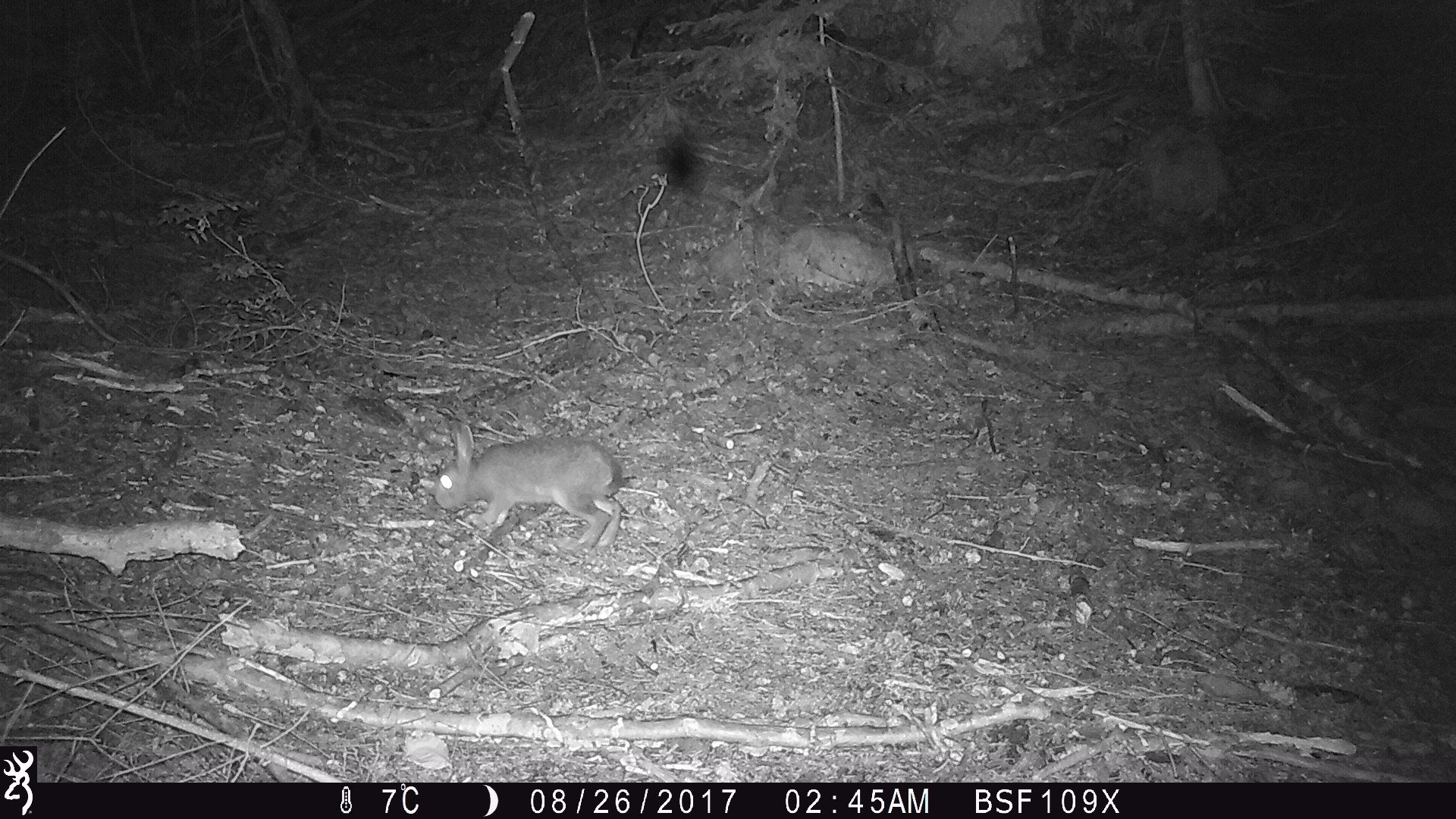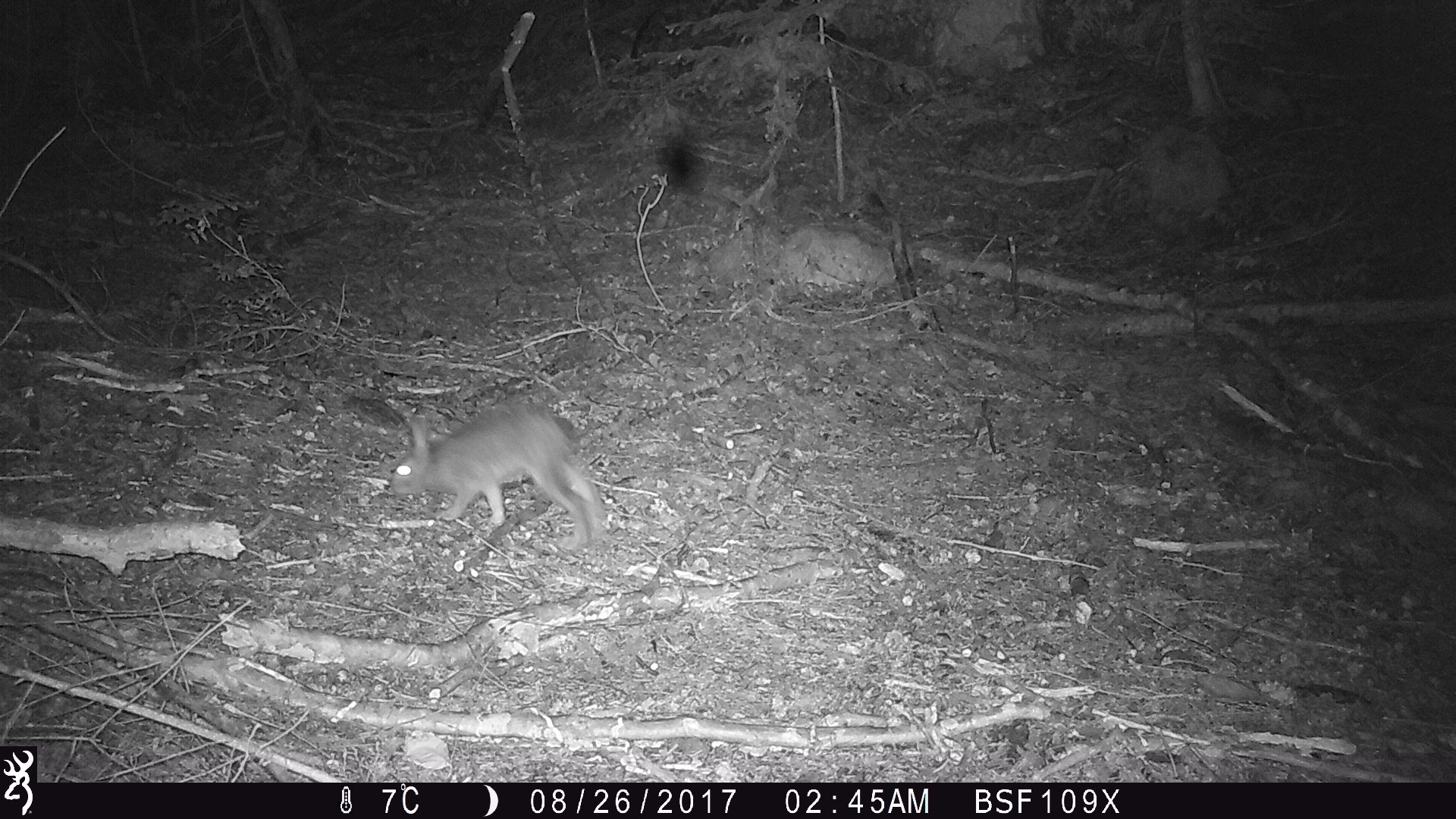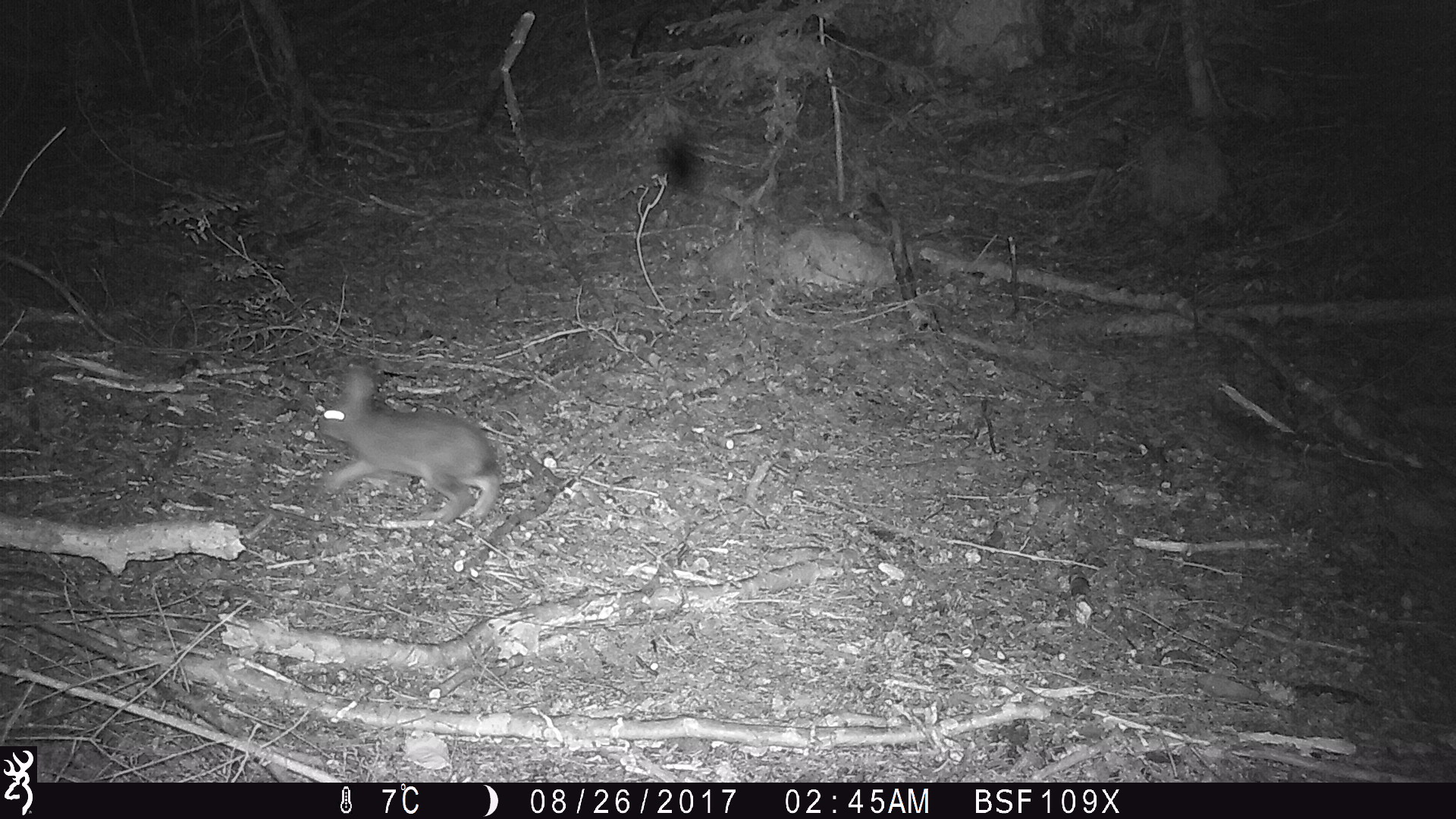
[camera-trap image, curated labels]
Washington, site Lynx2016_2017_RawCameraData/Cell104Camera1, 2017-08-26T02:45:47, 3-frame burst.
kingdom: Animalia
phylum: Chordata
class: Mammalia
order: Lagomorpha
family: Leporidae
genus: Lepus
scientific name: Lepus americanus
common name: snowshoe hare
Lepus americanus (snowshoe hare). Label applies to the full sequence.